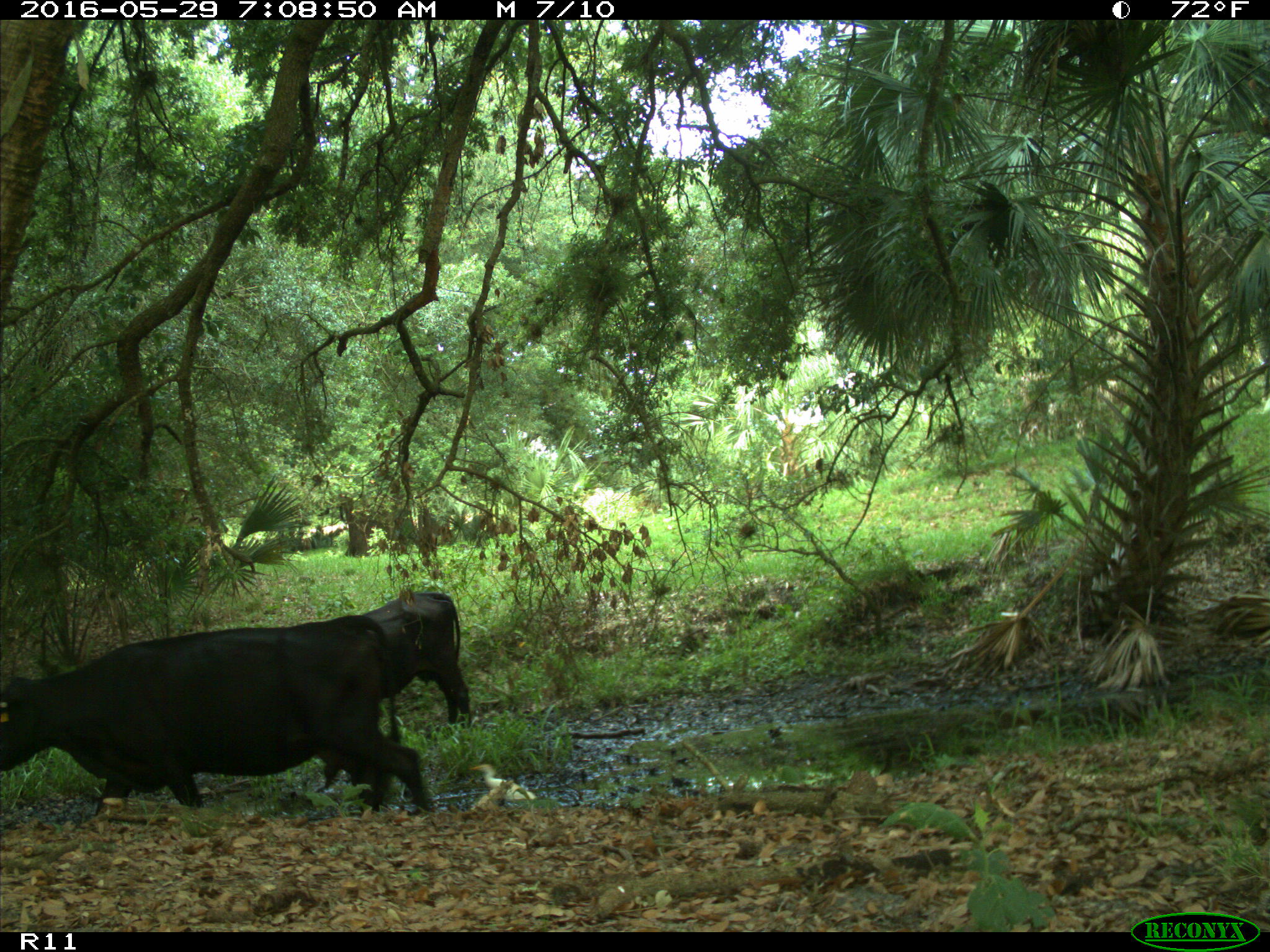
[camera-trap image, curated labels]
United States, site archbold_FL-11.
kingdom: Animalia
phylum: Chordata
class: Mammalia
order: Artiodactyla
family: Bovidae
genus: Bos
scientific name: Bos taurus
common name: domestic cow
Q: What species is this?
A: Bos taurus (domestic cow).